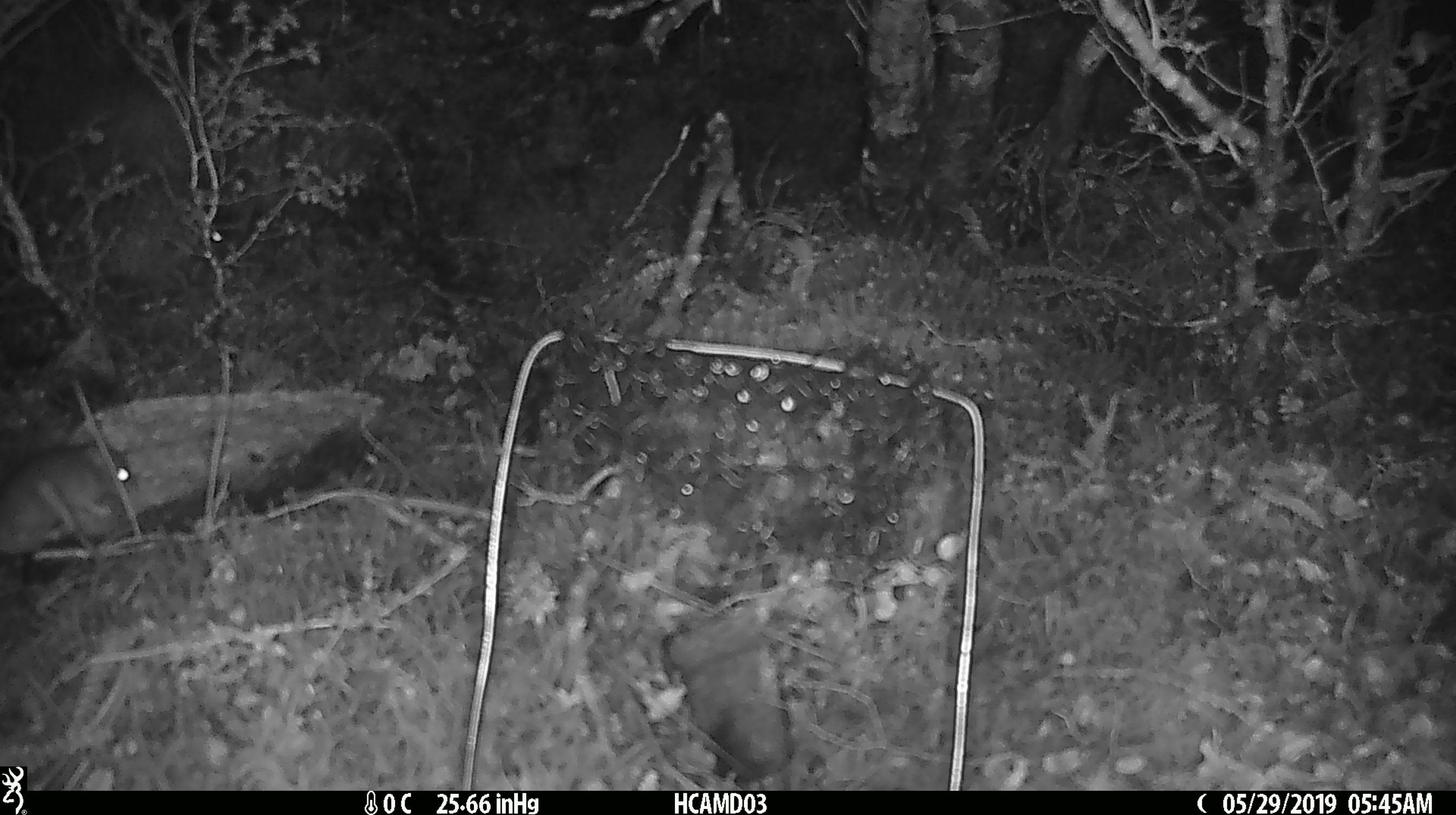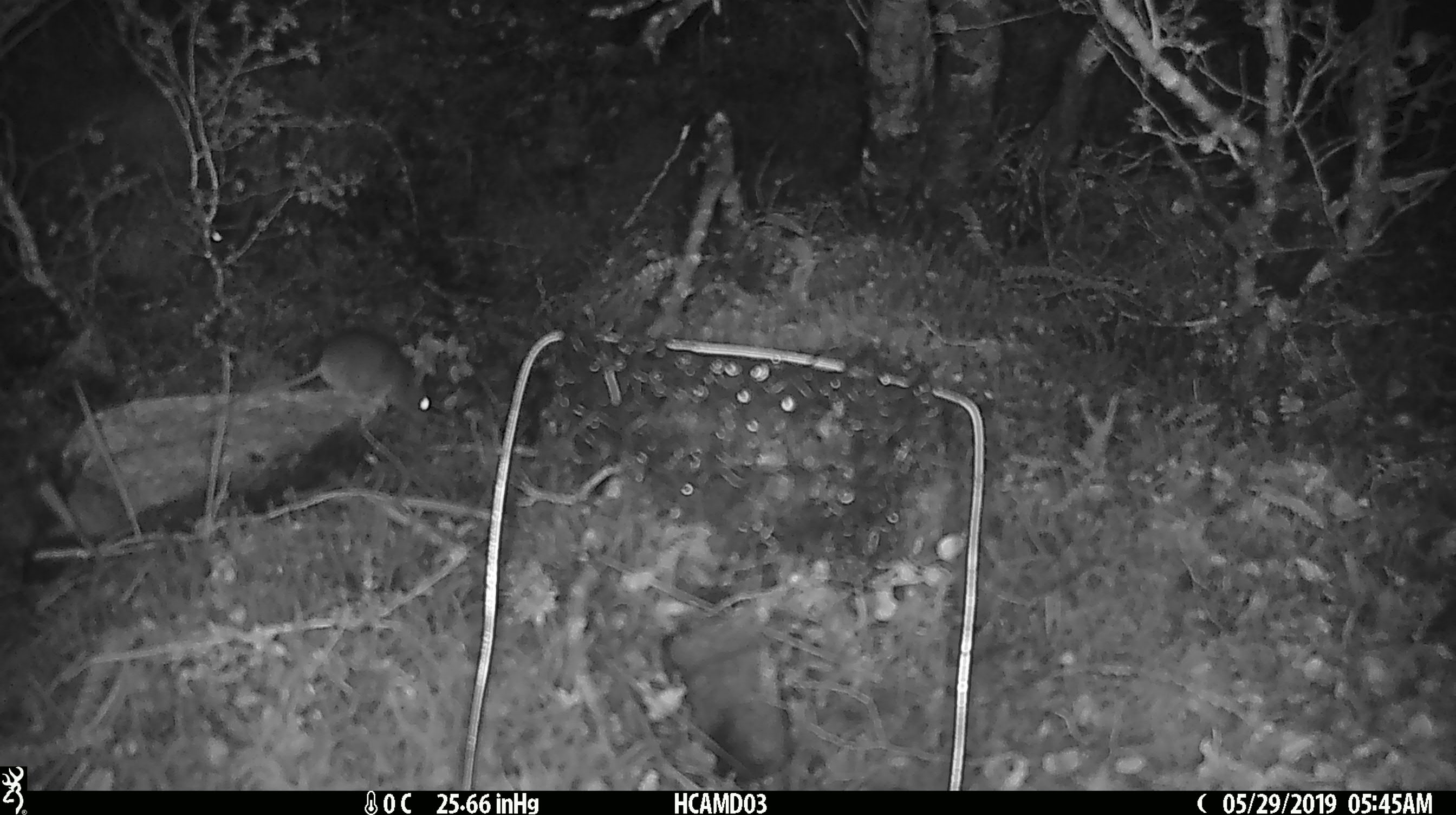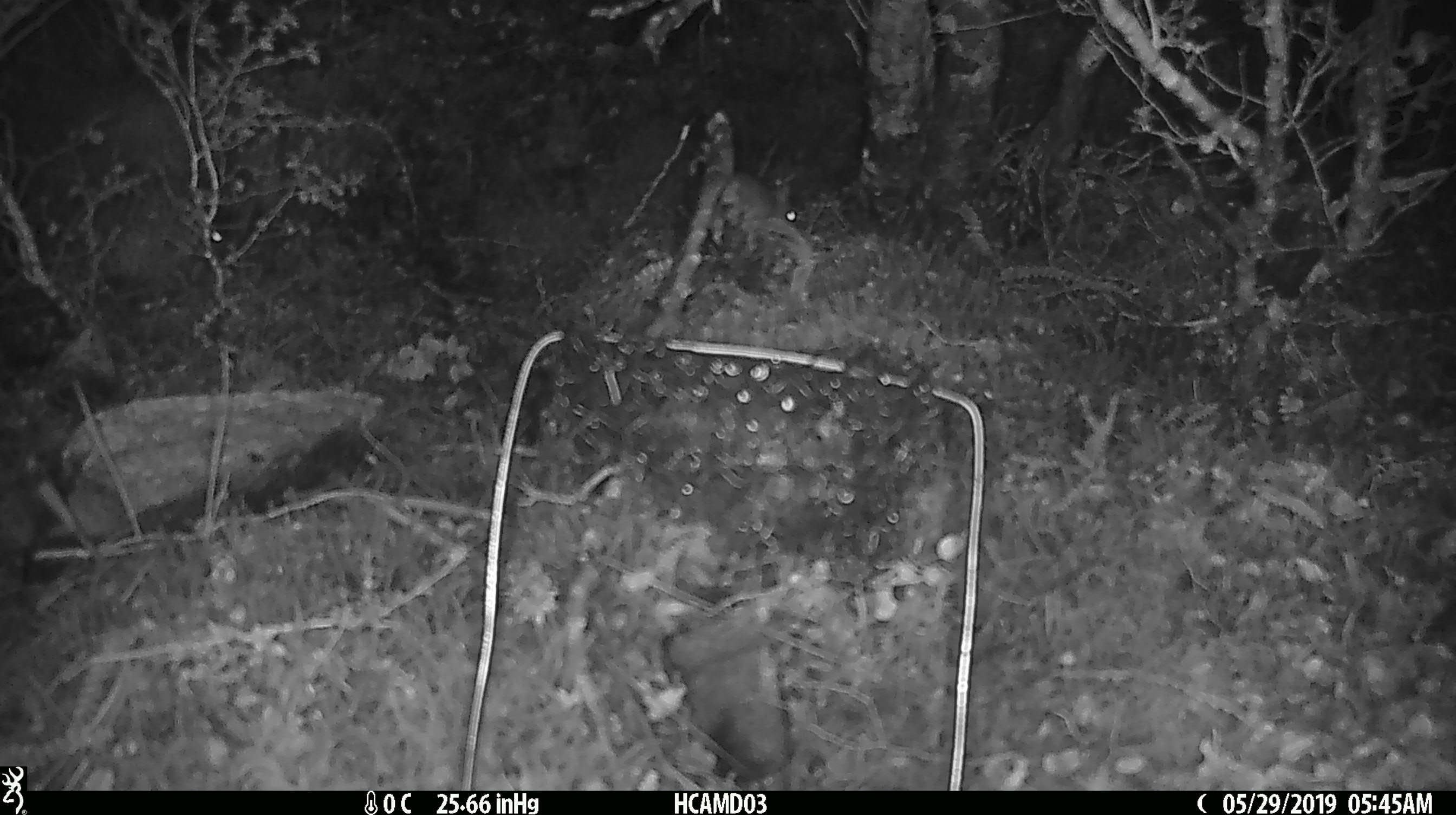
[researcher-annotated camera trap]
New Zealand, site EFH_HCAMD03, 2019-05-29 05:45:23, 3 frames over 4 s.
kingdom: Animalia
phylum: Chordata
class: Mammalia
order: Rodentia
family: Muridae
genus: Rattus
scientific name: Rattus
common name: rat